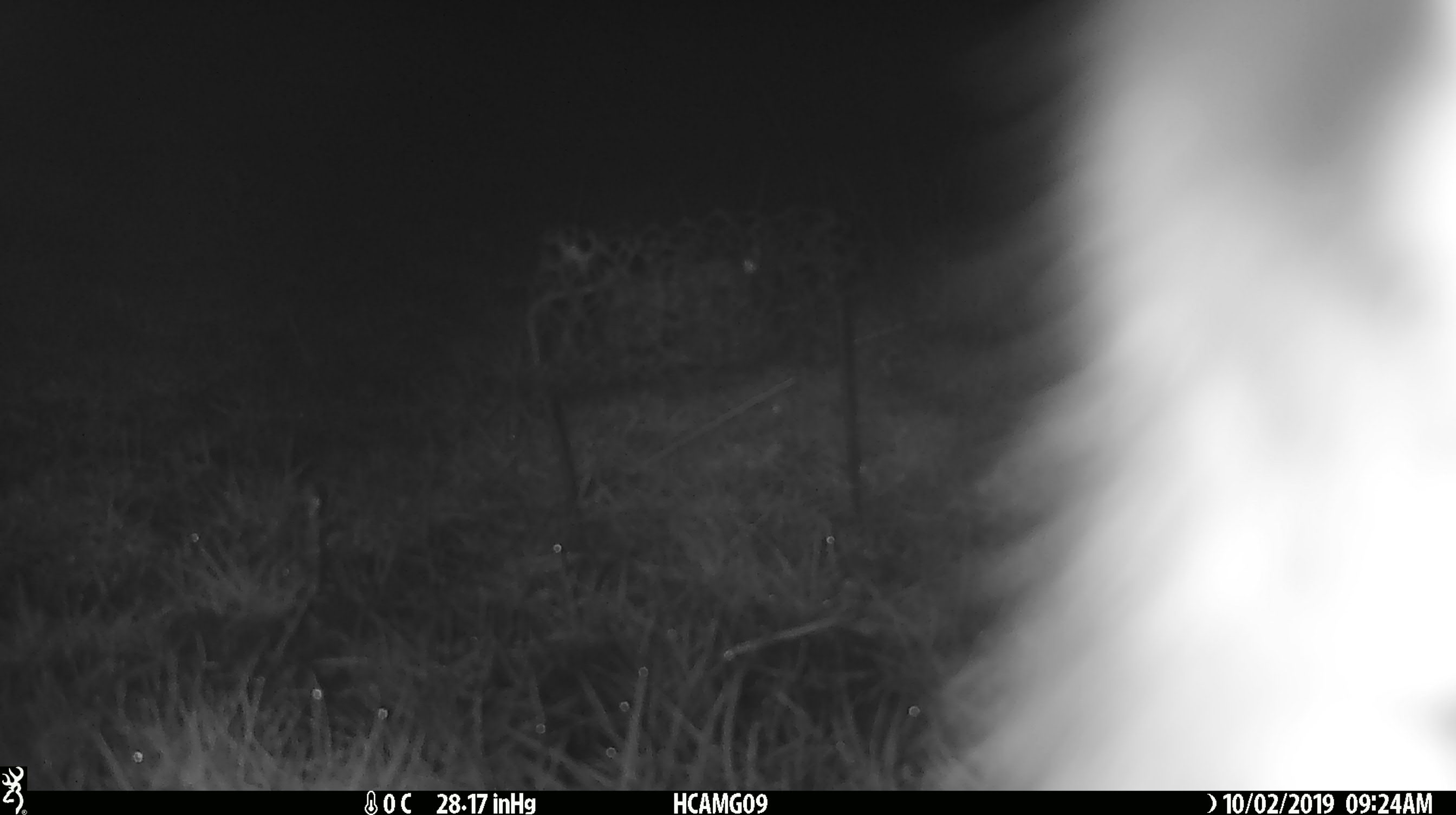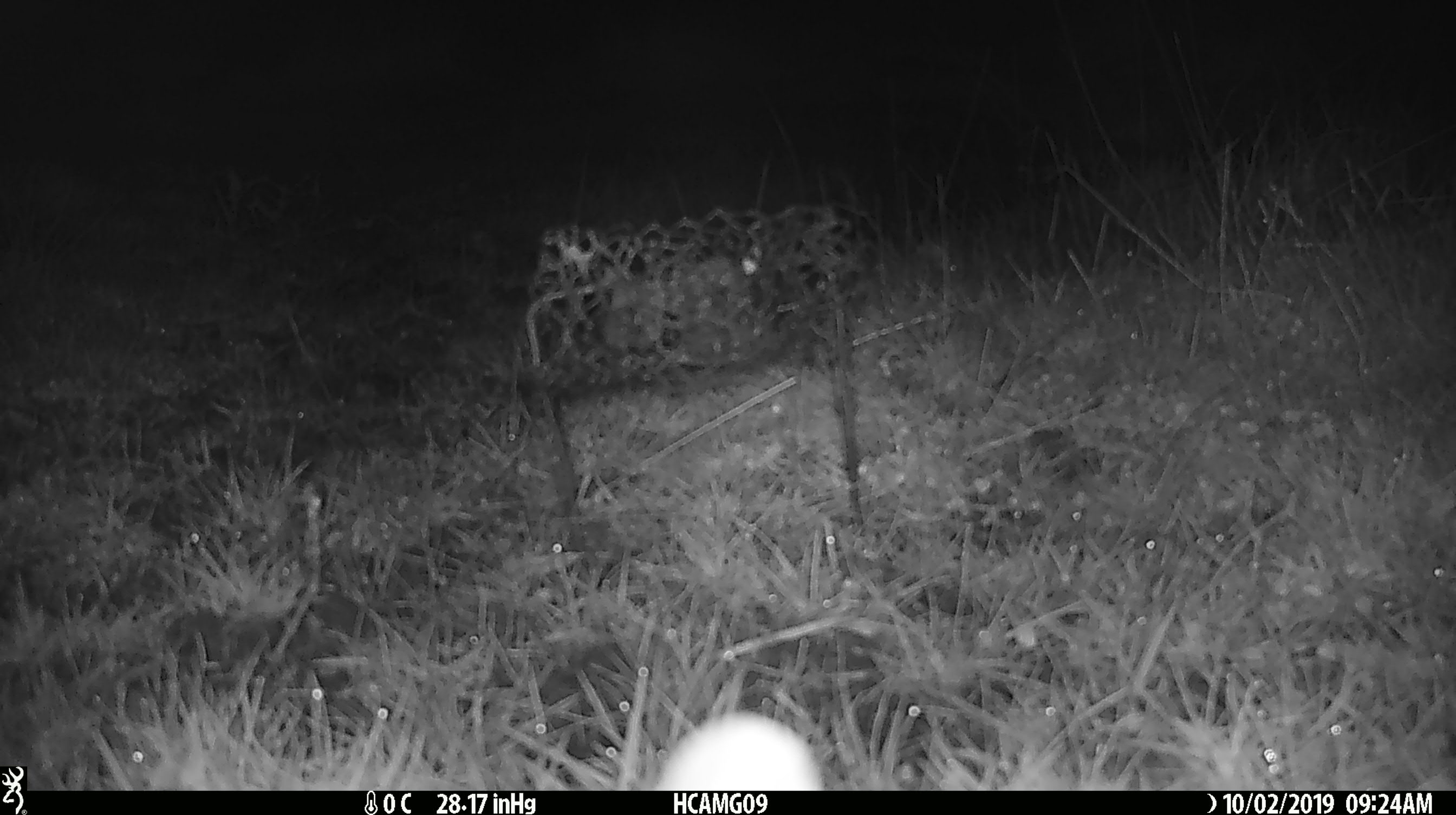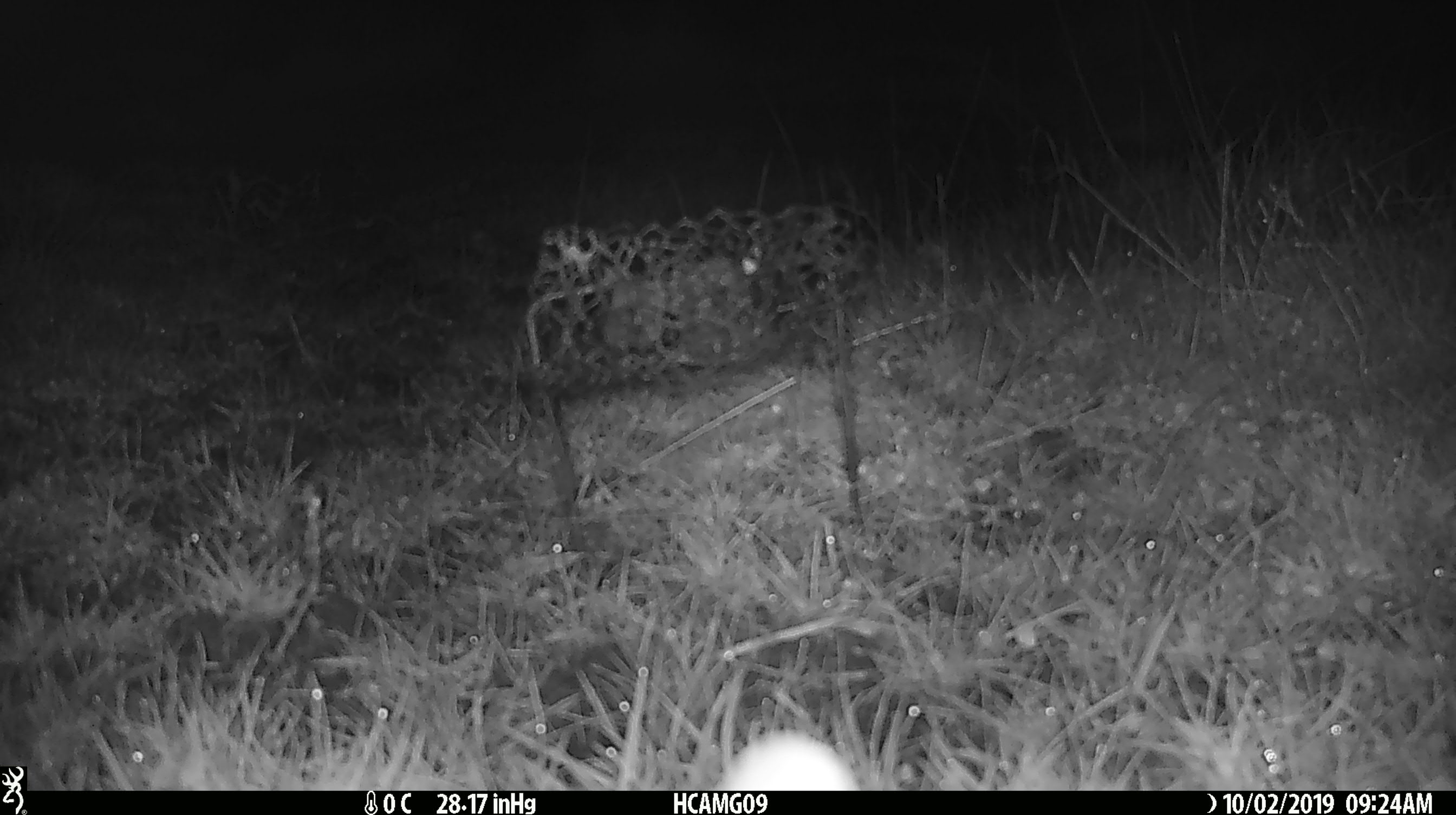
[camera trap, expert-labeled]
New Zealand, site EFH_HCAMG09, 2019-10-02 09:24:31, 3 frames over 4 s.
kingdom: Animalia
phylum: Chordata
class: Mammalia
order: Rodentia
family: Muridae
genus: Mus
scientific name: Mus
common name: mouse